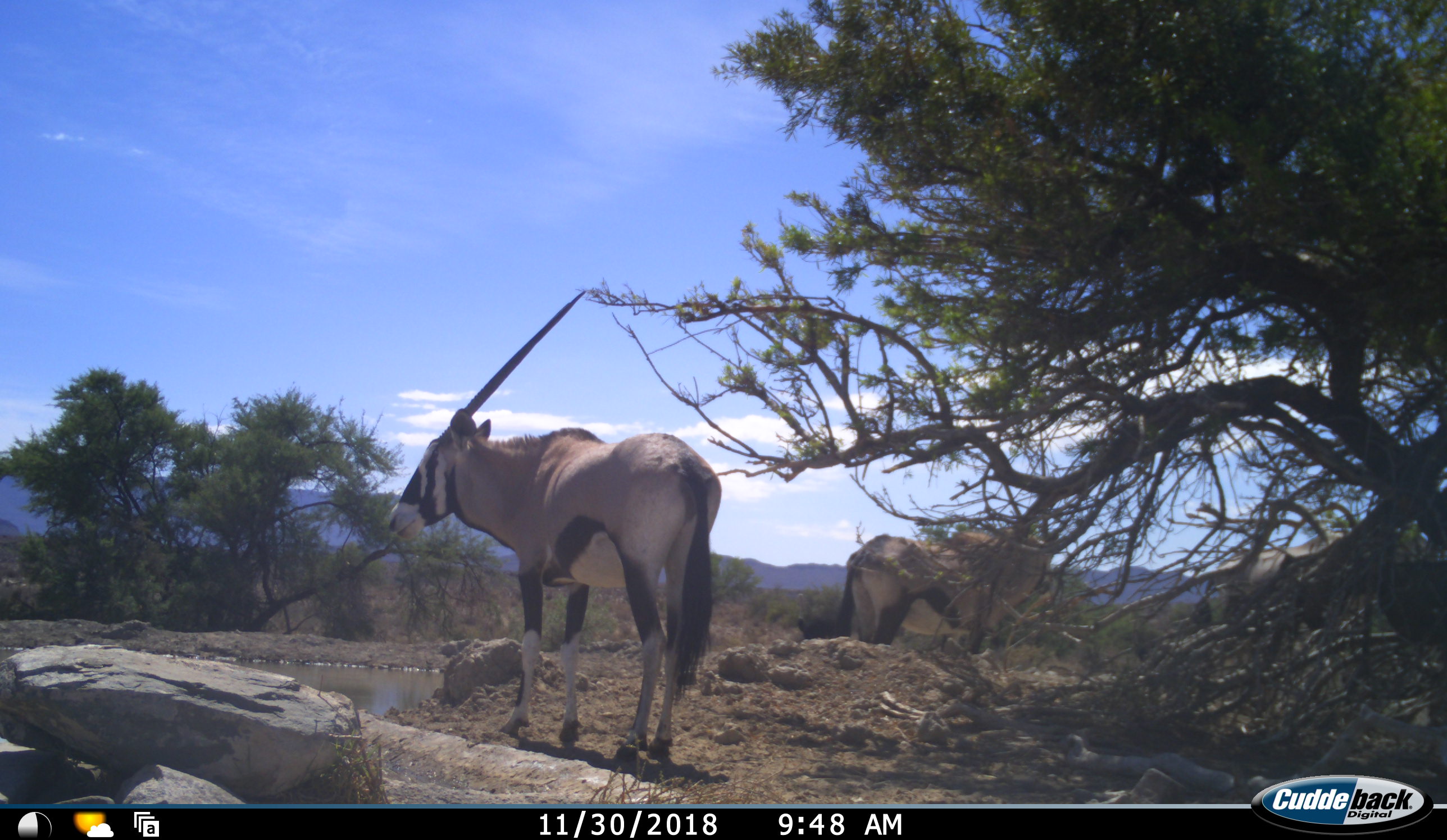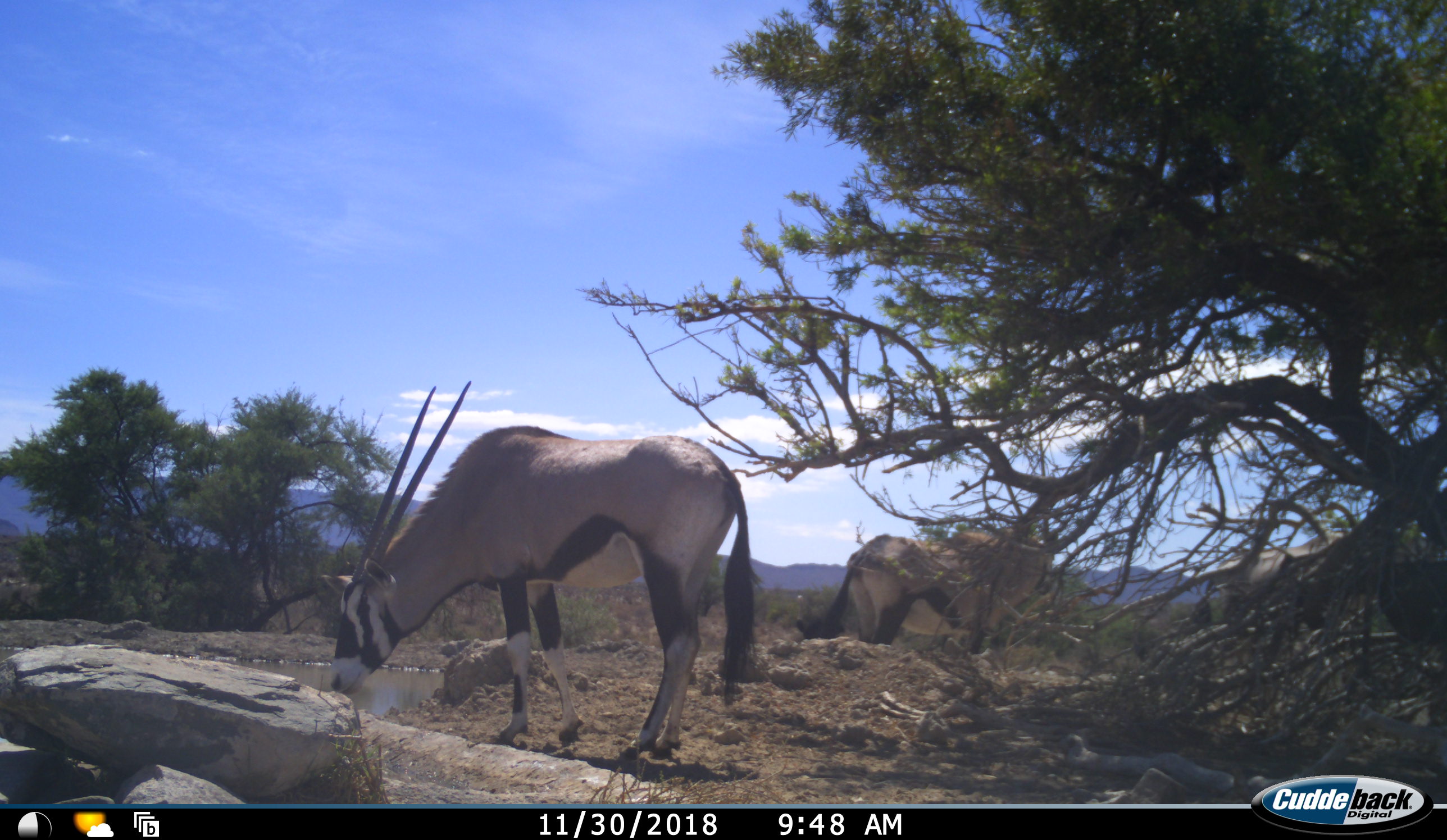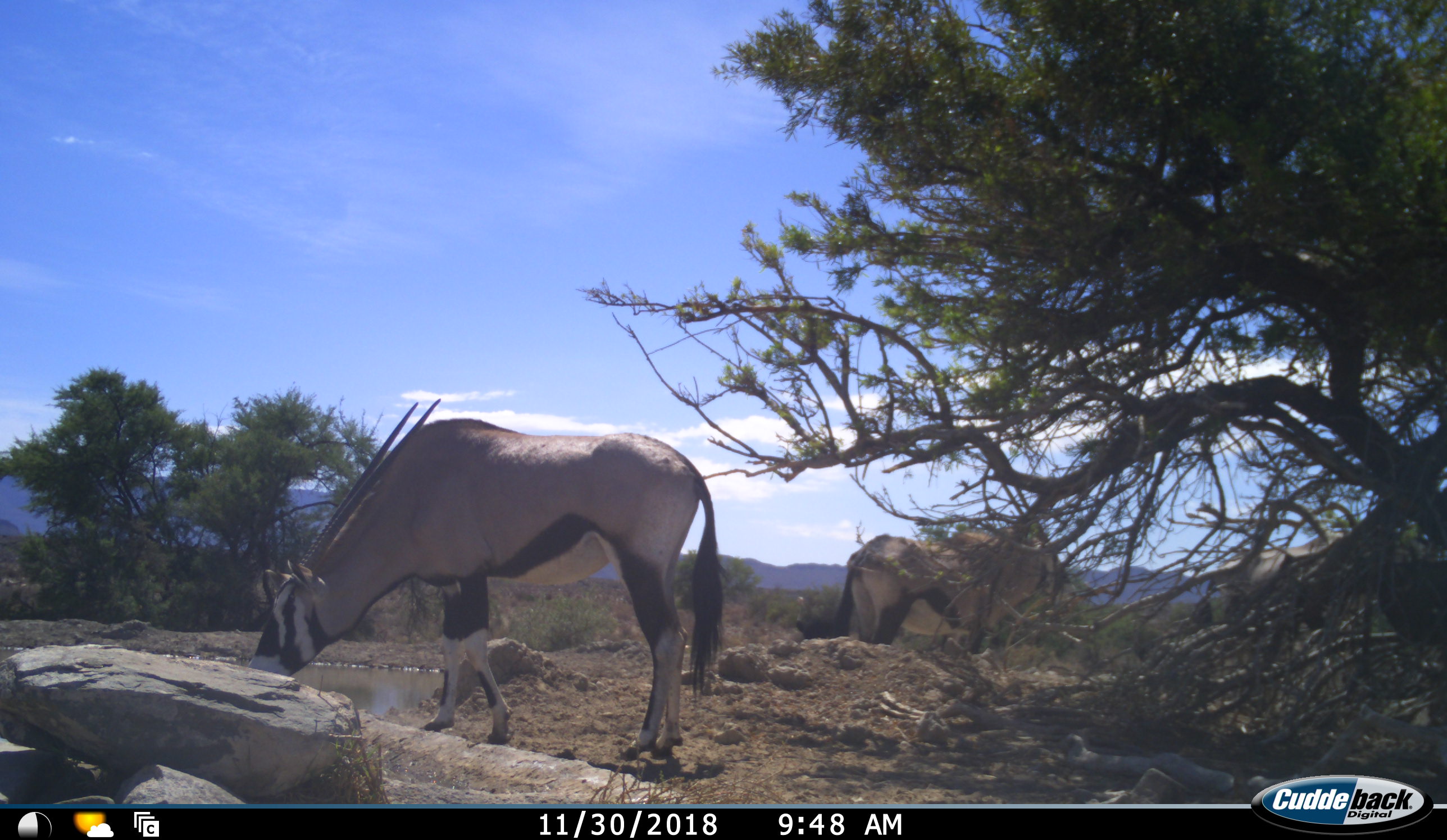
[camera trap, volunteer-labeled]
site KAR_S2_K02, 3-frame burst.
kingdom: Animalia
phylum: Chordata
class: Mammalia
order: Artiodactyla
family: Bovidae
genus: Oryx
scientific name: Oryx gazella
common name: gemsbok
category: oryx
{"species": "oryx (gemsbok) (Oryx gazella)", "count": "3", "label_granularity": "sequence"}